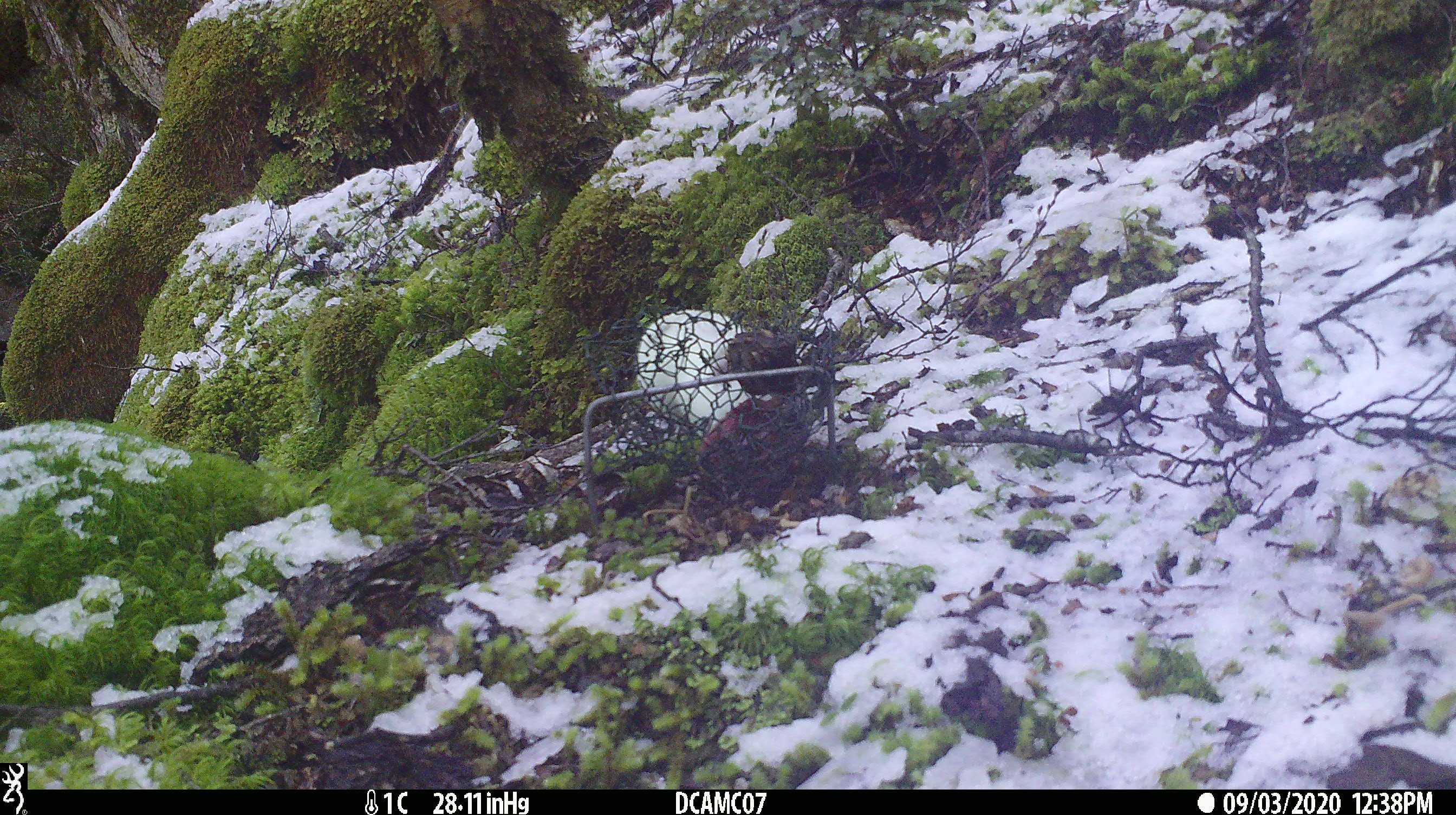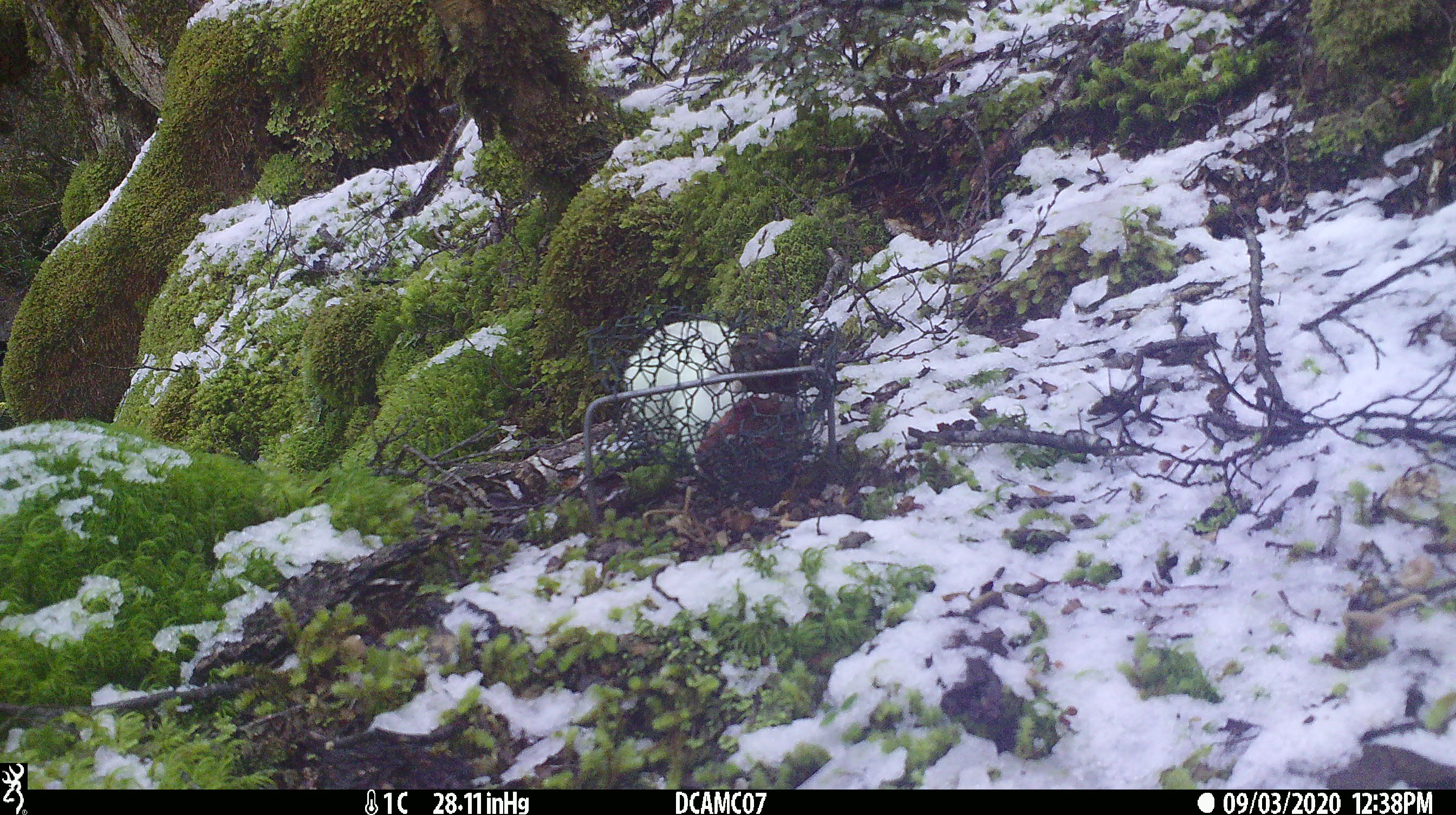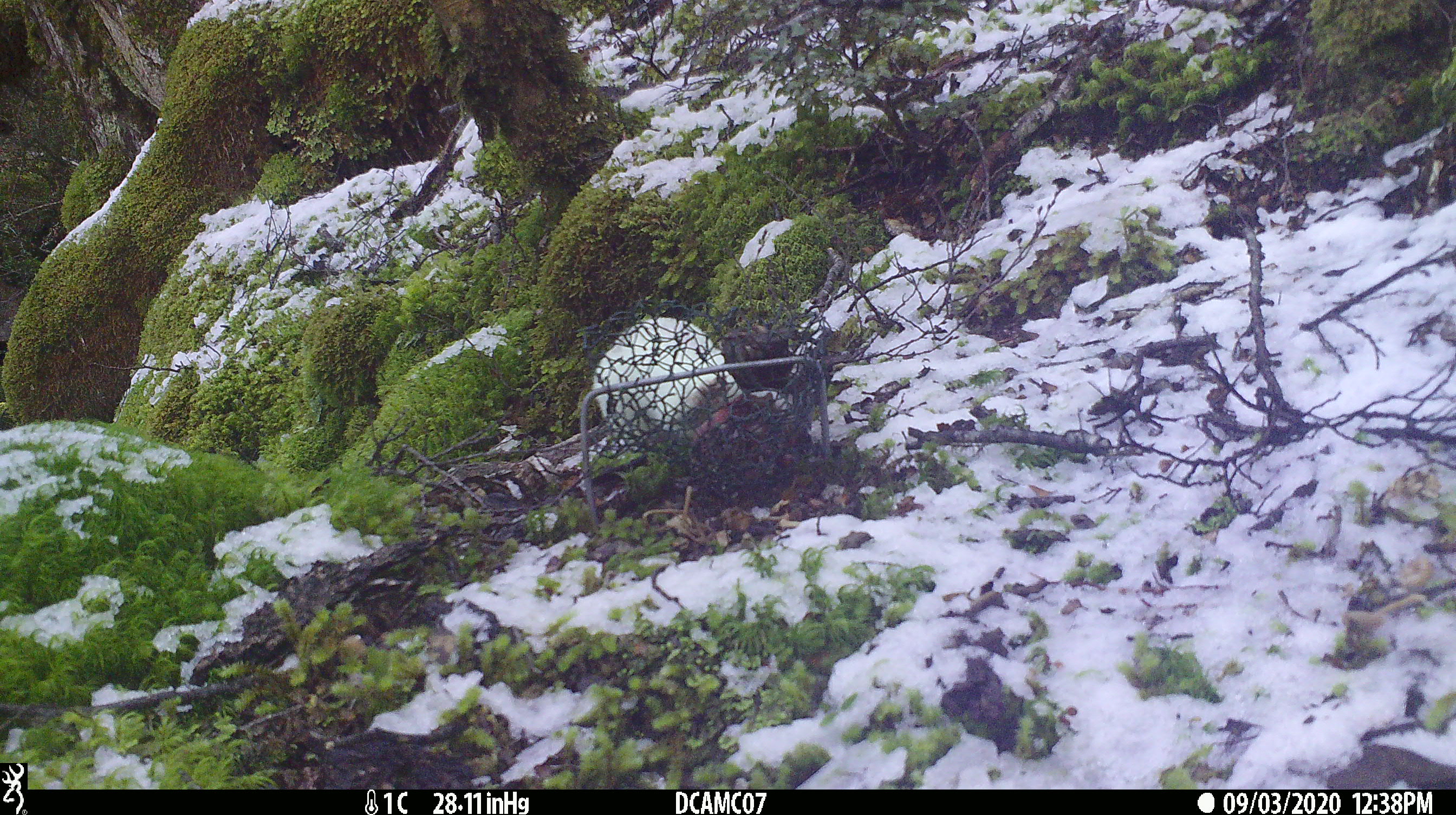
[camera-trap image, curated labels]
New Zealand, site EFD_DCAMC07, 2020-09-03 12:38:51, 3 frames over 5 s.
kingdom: Animalia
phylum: Chordata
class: Mammalia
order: Carnivora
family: Mustelidae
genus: Mustela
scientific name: Mustela erminea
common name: stoat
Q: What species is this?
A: Stoat (Mustela erminea).